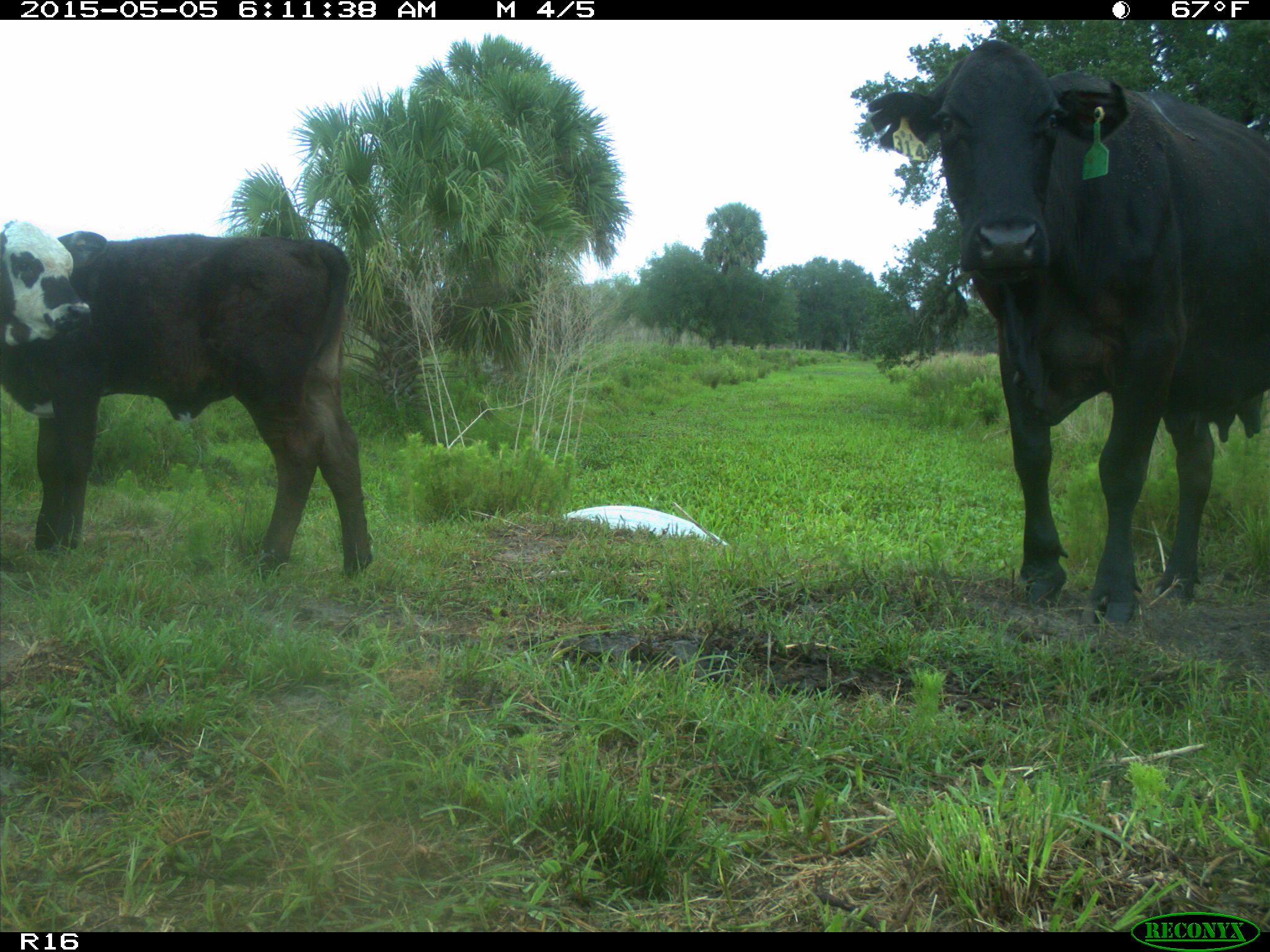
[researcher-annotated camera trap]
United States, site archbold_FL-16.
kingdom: Animalia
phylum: Chordata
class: Mammalia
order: Artiodactyla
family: Bovidae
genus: Bos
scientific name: Bos taurus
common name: domestic cow